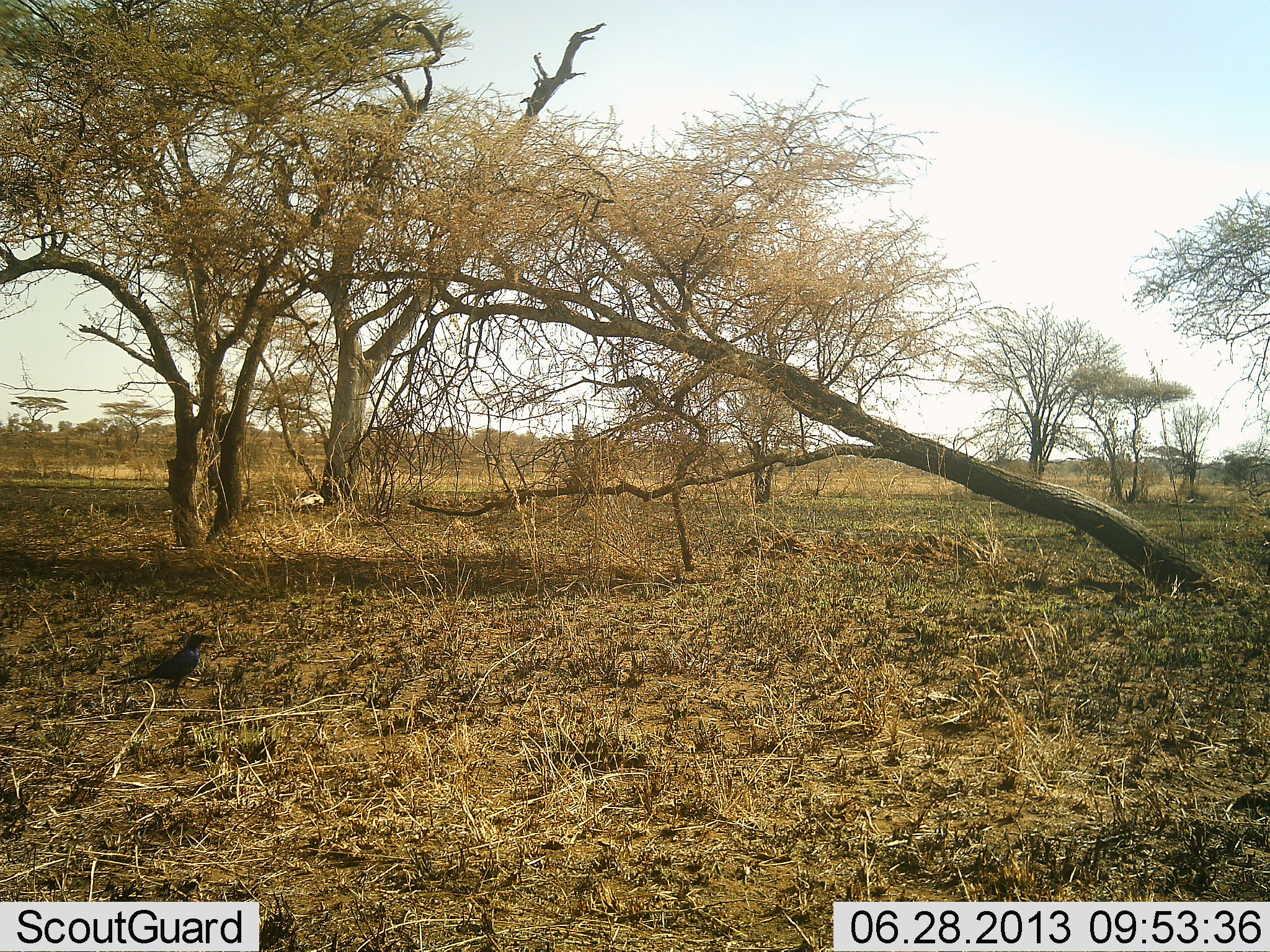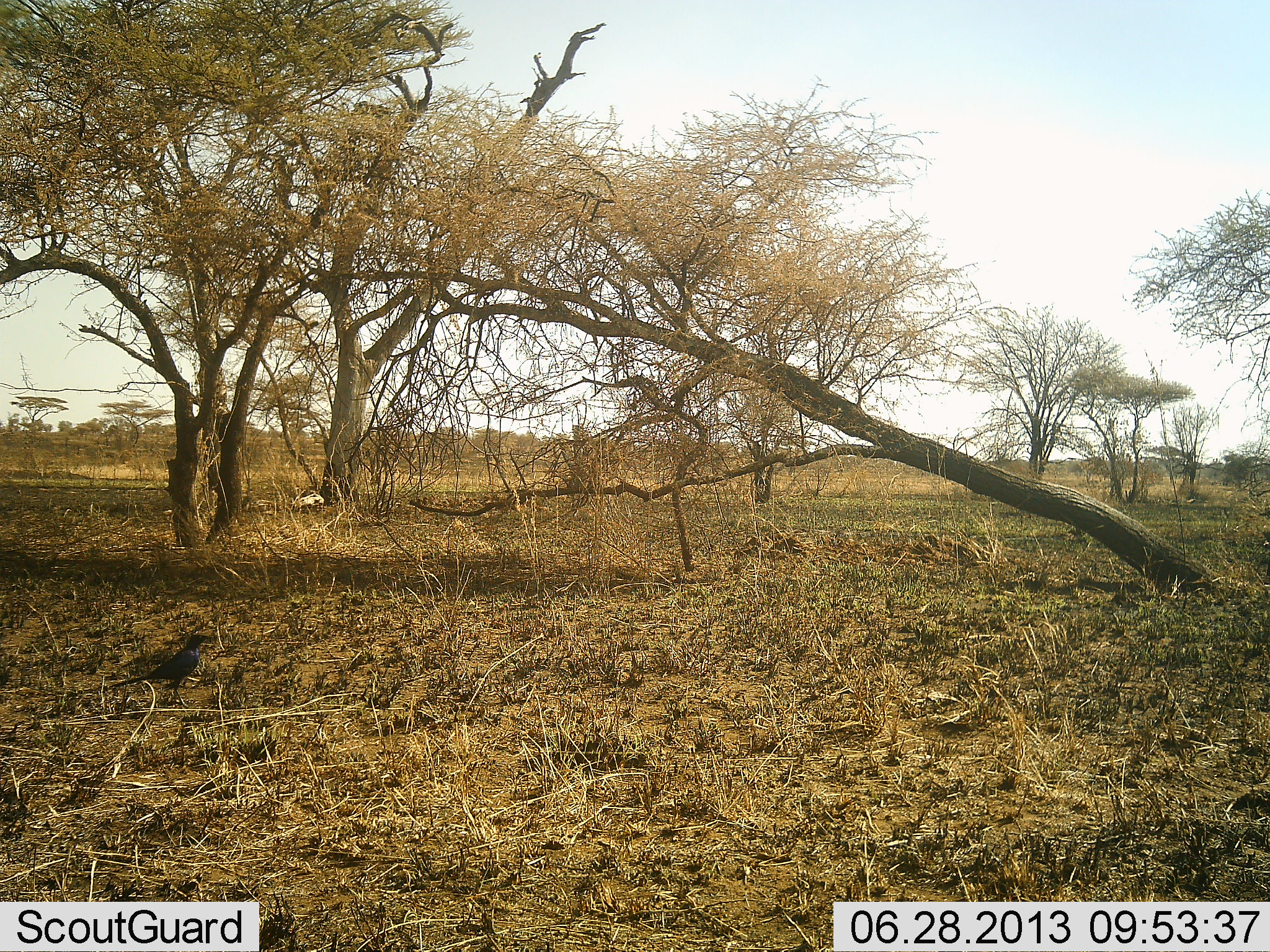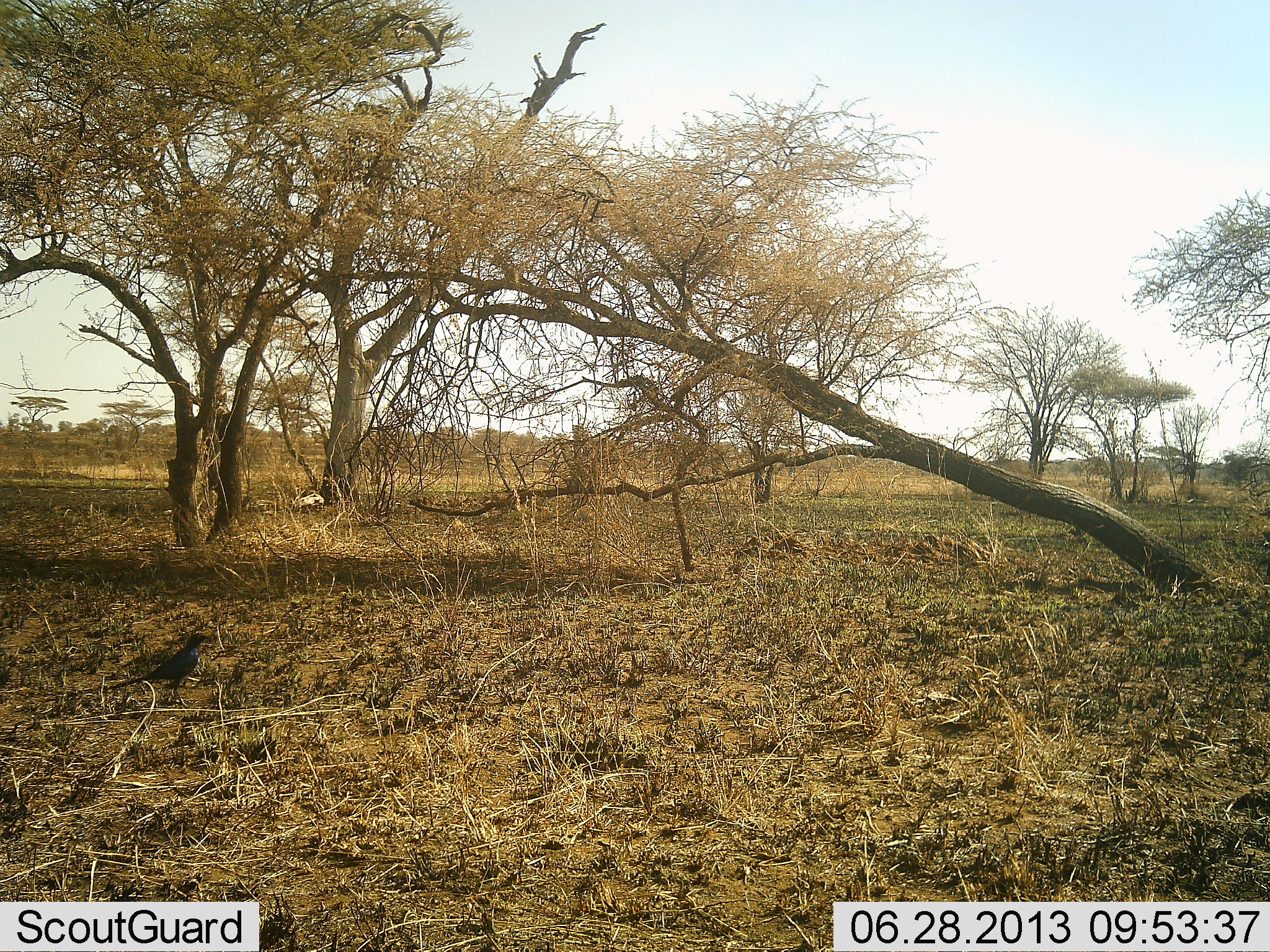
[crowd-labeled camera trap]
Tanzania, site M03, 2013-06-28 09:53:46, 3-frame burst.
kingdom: Animalia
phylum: Chordata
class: Aves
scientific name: Aves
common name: bird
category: otherbird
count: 1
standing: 94%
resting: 6%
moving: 0%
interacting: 0%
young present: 0%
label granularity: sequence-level